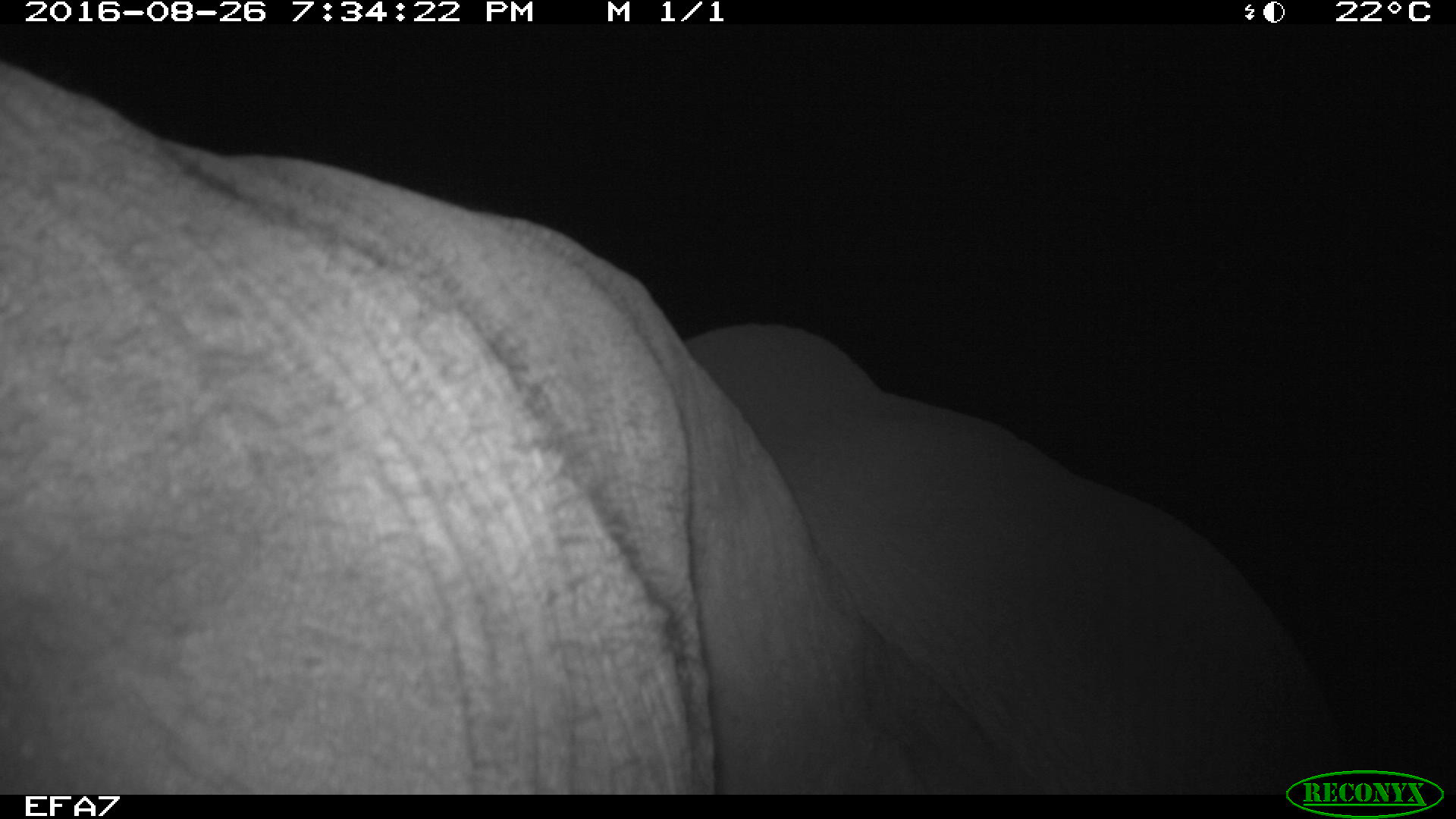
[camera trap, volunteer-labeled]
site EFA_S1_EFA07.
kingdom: Animalia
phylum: Chordata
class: Mammalia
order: Proboscidea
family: Elephantidae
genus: Loxodonta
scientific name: Loxodonta africana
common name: african bush elephant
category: elephant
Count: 1.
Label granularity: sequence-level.